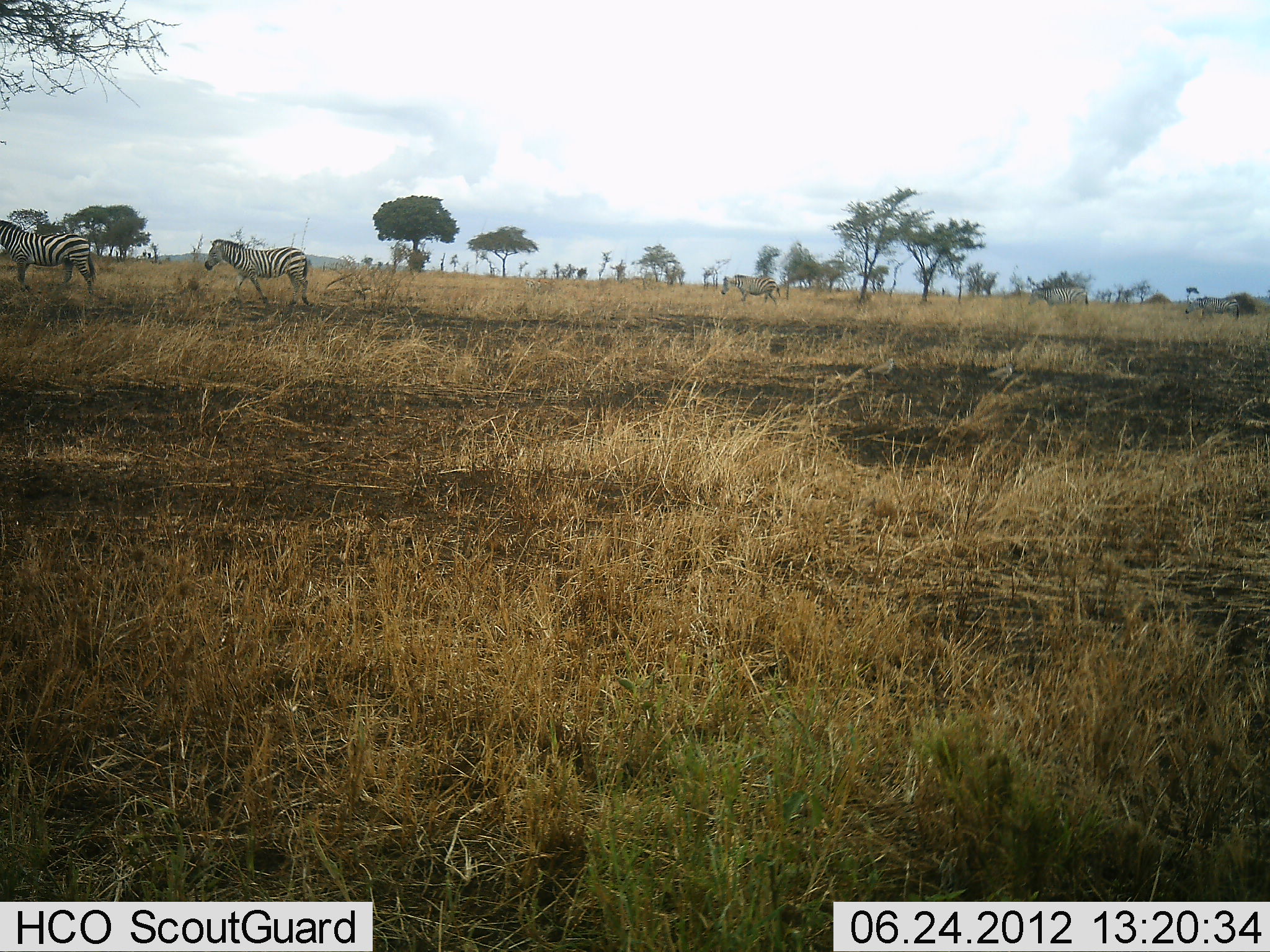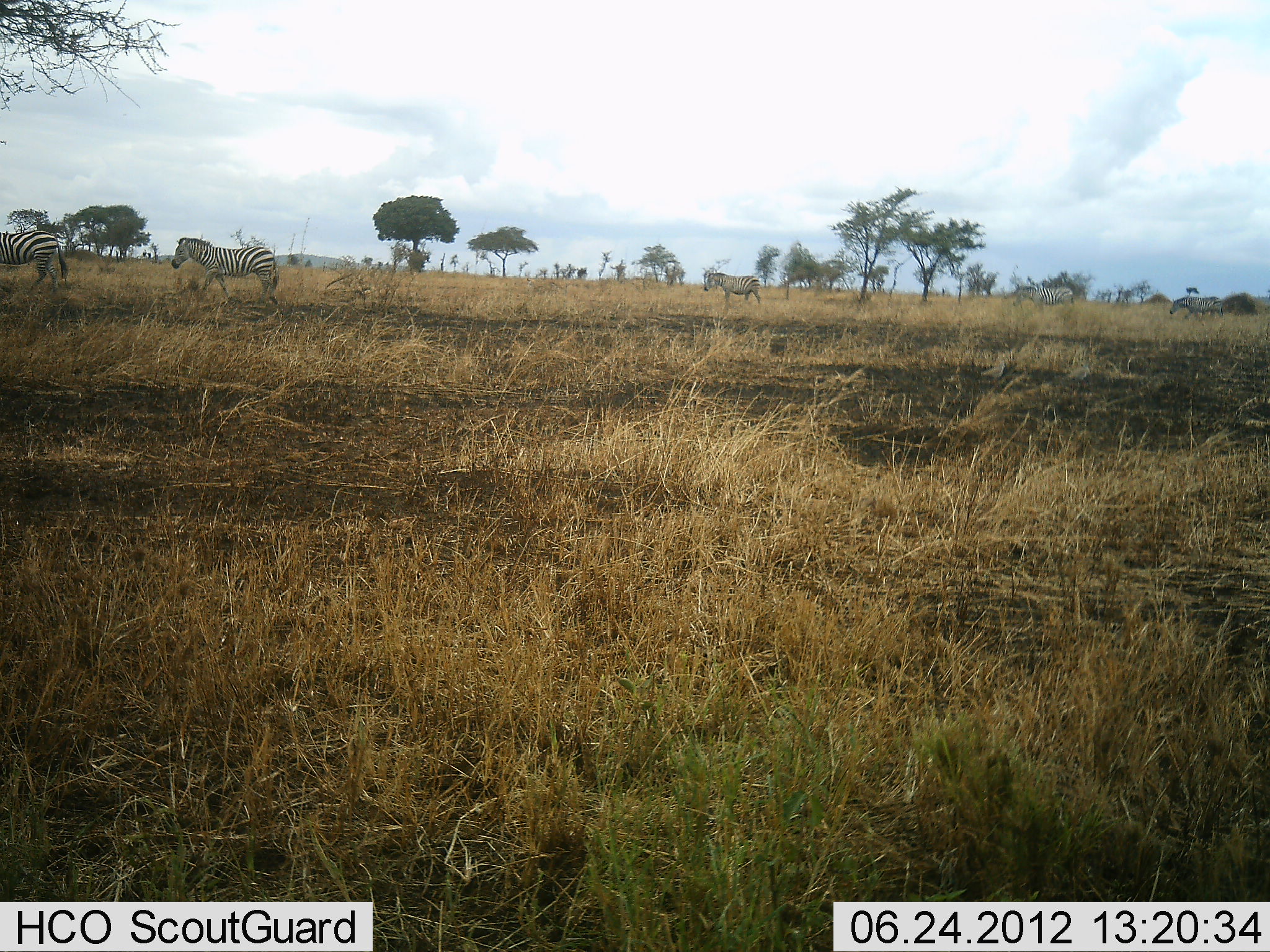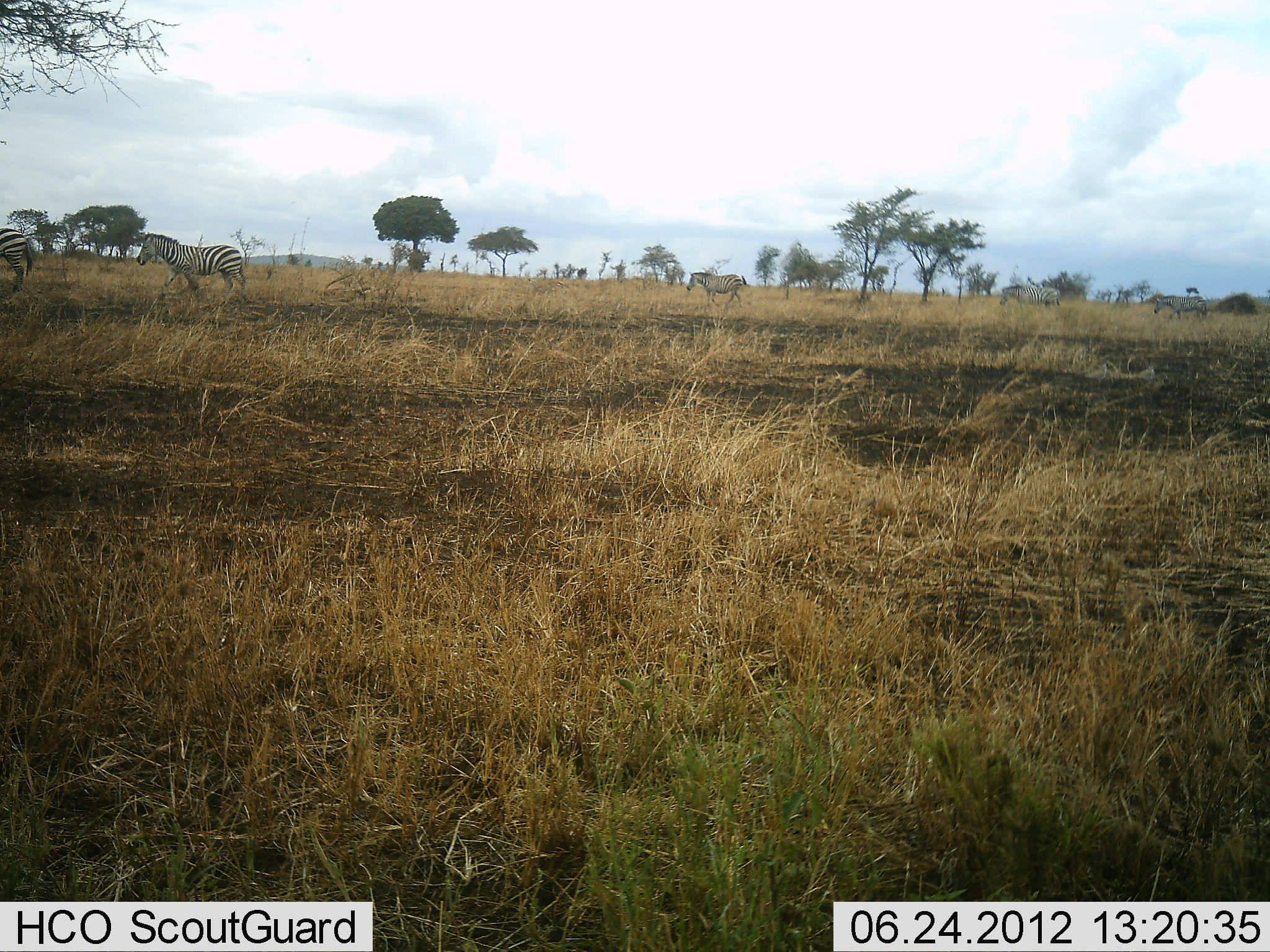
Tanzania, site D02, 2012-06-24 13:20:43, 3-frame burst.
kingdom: Animalia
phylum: Chordata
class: Aves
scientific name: Aves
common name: bird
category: otherbird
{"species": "otherbird (bird) (Aves)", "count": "2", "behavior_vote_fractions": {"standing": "0%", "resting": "0%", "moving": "100%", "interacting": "0%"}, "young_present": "0%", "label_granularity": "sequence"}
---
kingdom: Animalia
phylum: Chordata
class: Mammalia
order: Perissodactyla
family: Equidae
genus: Equus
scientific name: Equus quagga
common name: plains zebra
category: zebra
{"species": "zebra (plains zebra) (Equus quagga)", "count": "5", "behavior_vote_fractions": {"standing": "0%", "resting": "7%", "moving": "100%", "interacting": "0%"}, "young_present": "0%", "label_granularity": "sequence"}